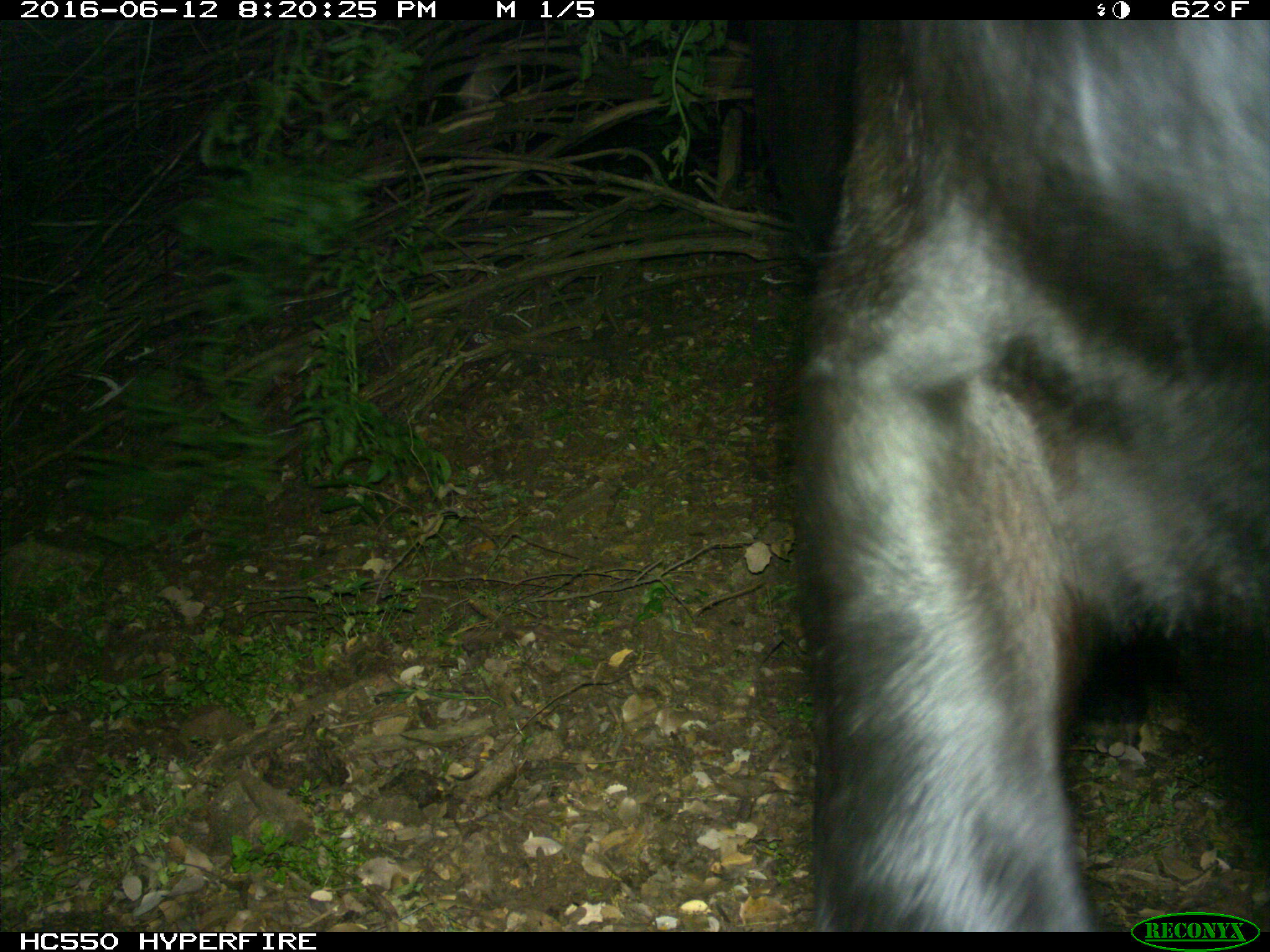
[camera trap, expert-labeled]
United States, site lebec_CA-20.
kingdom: Animalia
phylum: Chordata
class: Mammalia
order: Artiodactyla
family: Bovidae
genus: Bos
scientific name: Bos taurus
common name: domestic cow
Bos taurus (domestic cow).